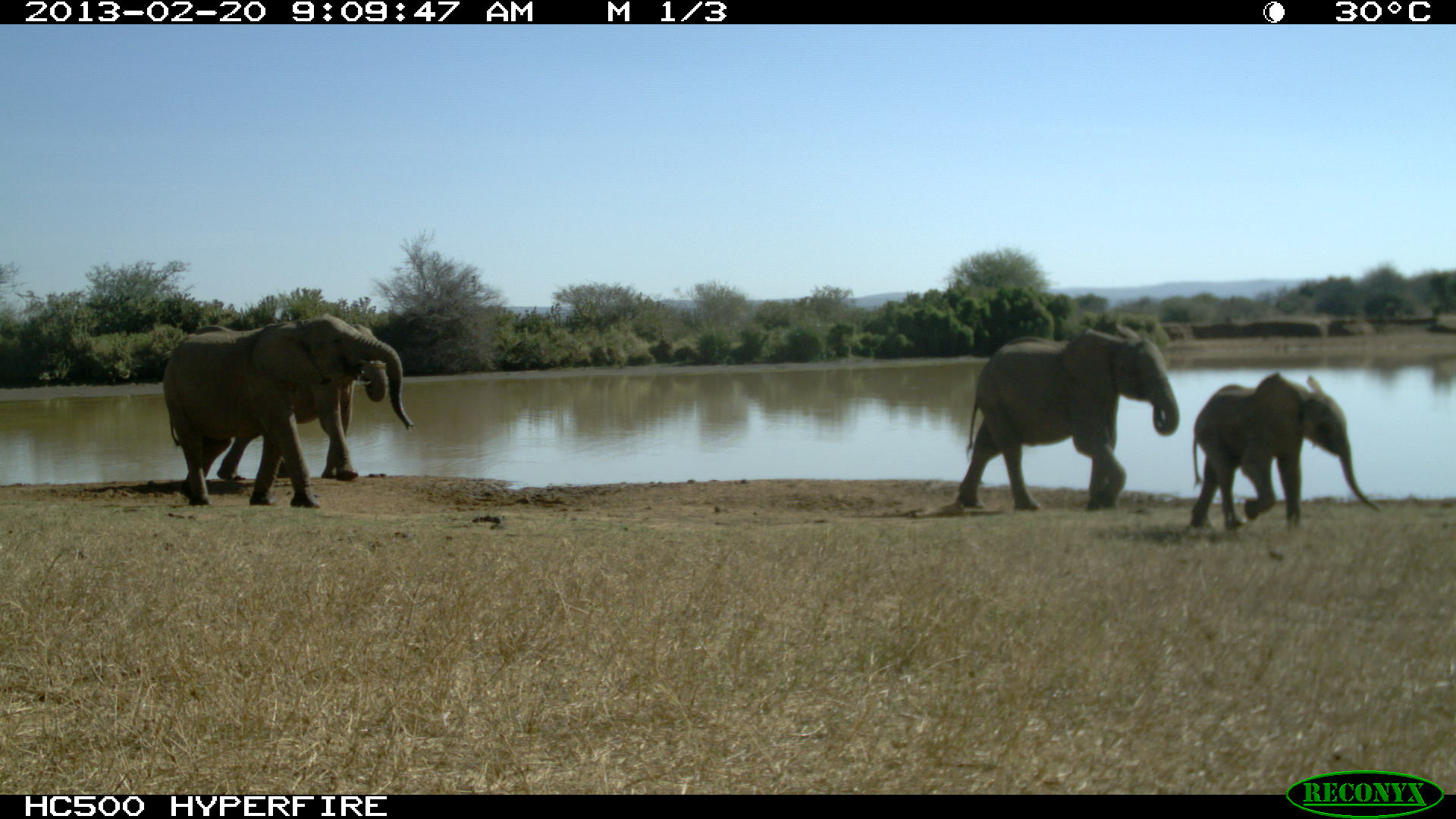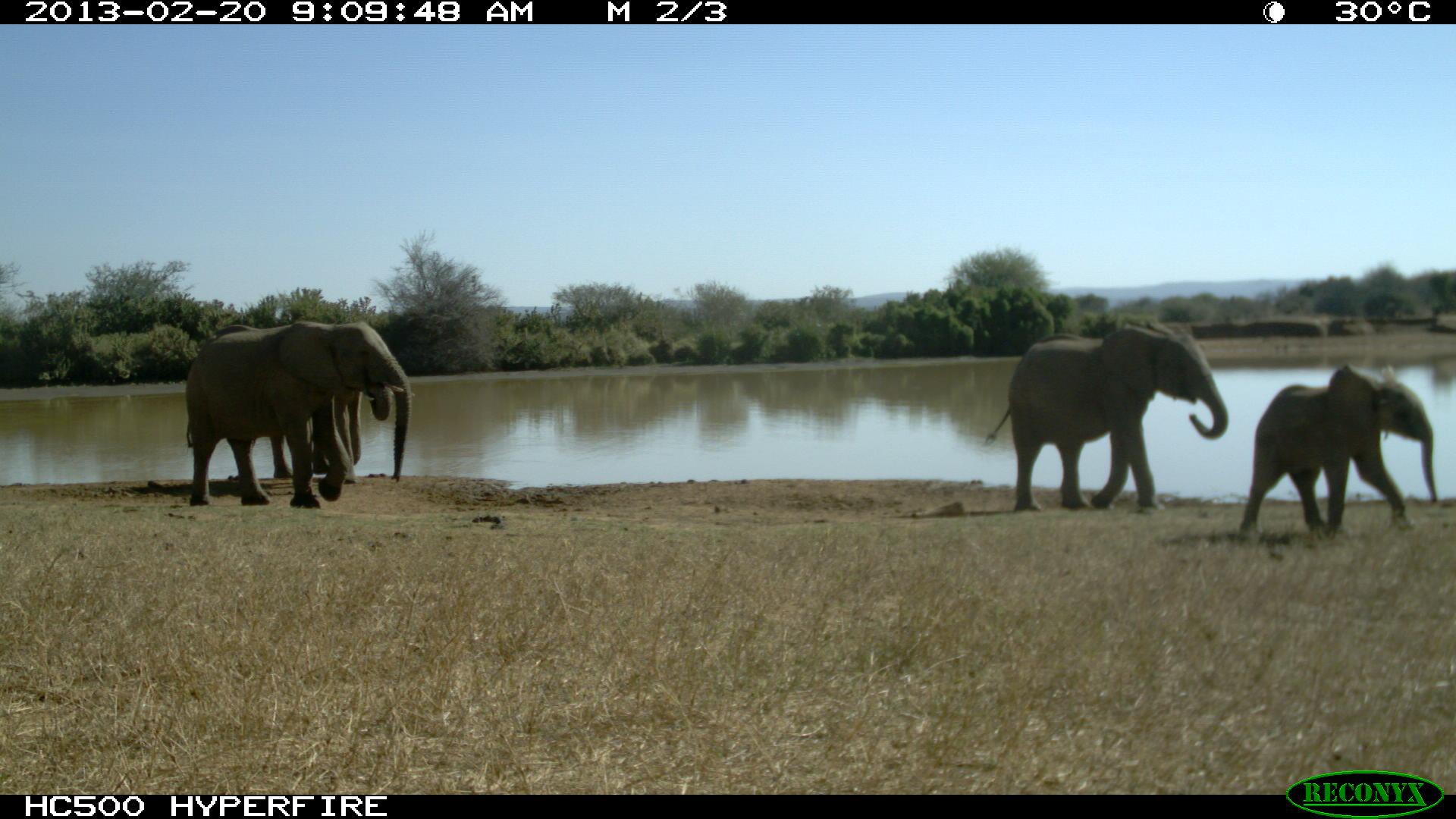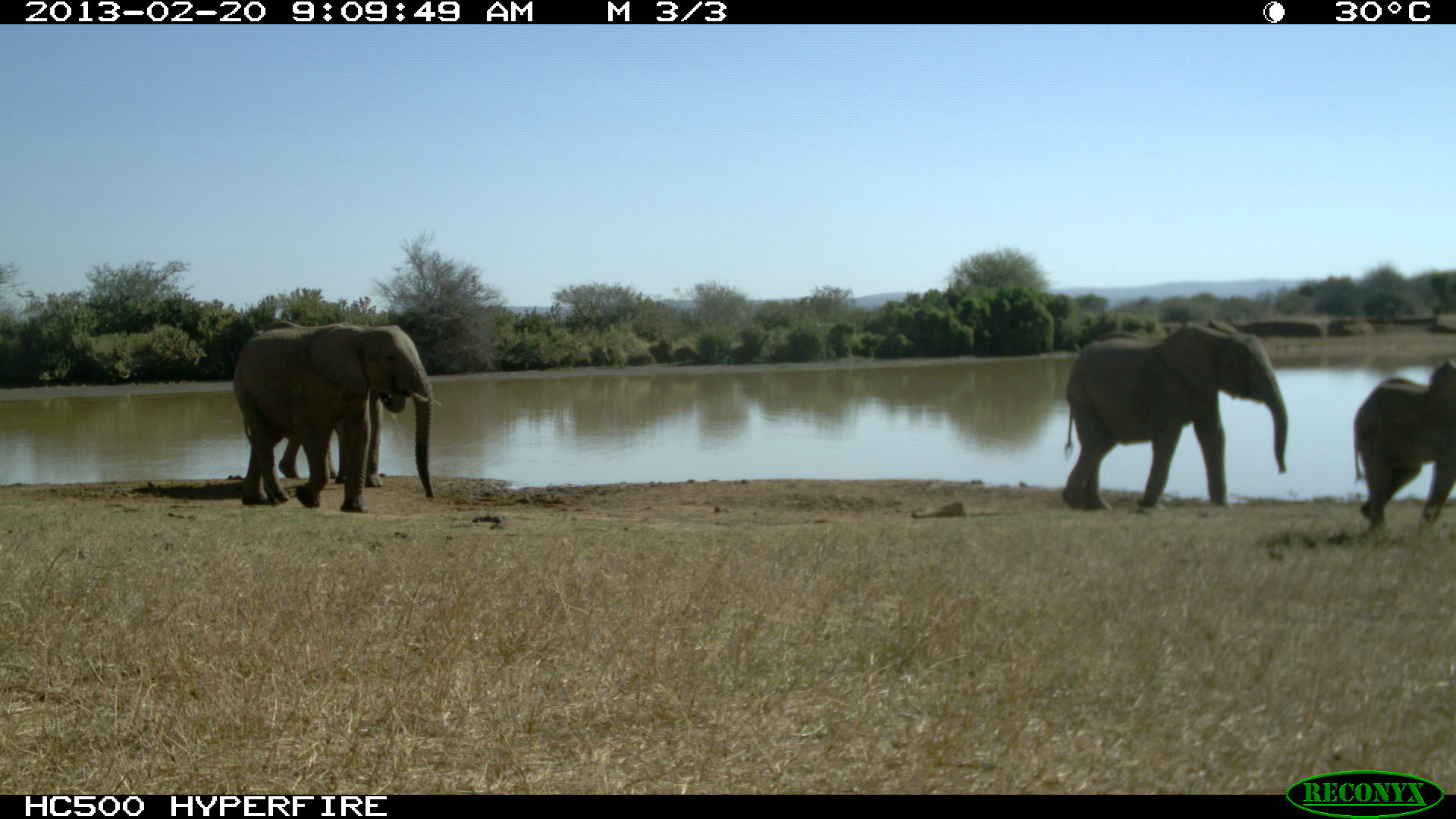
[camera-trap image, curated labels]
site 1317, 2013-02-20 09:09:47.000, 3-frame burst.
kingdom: Animalia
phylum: Chordata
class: Mammalia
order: Proboscidea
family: Elephantidae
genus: Loxodonta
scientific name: Loxodonta africana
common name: african bush elephant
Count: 4.